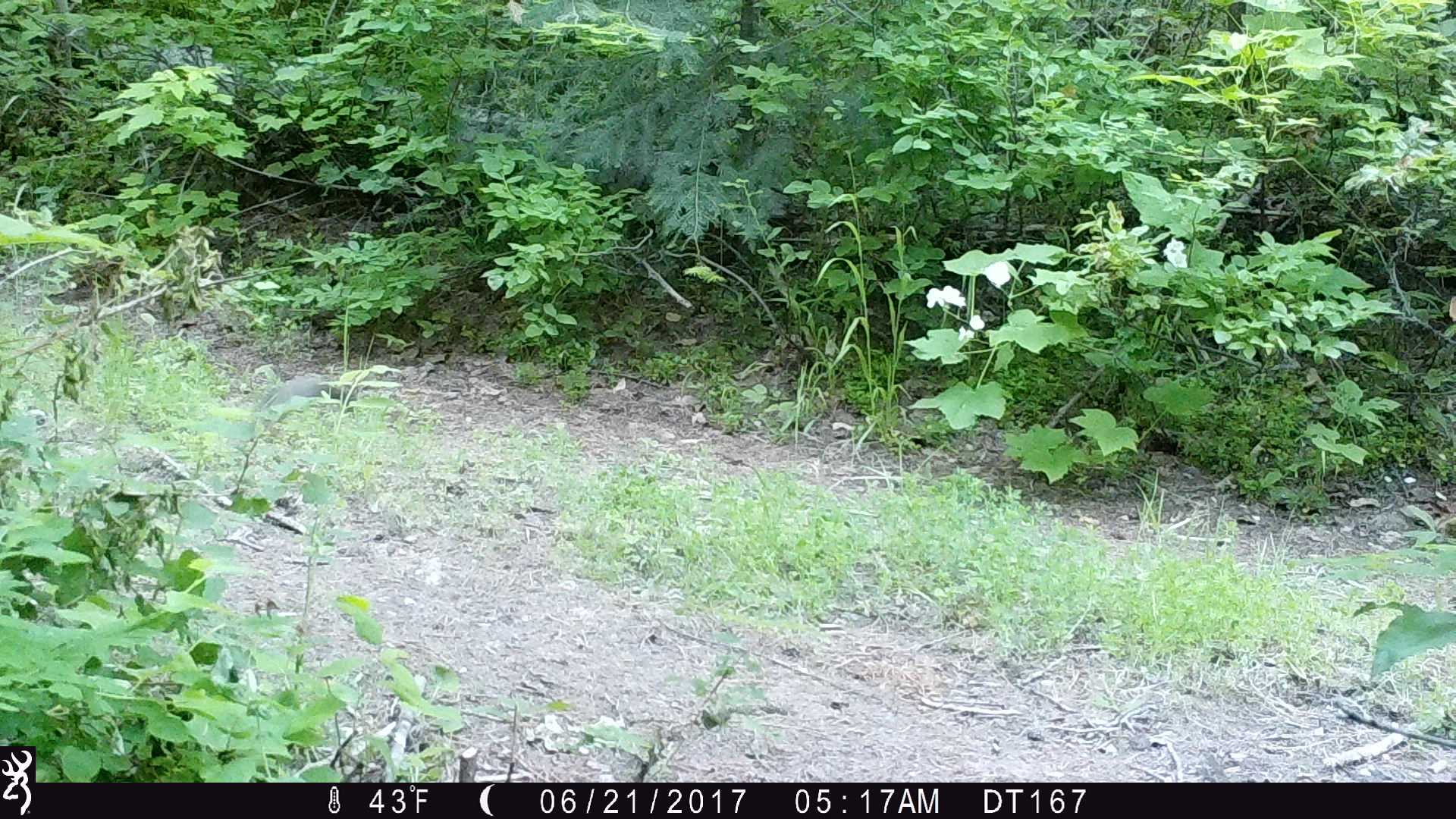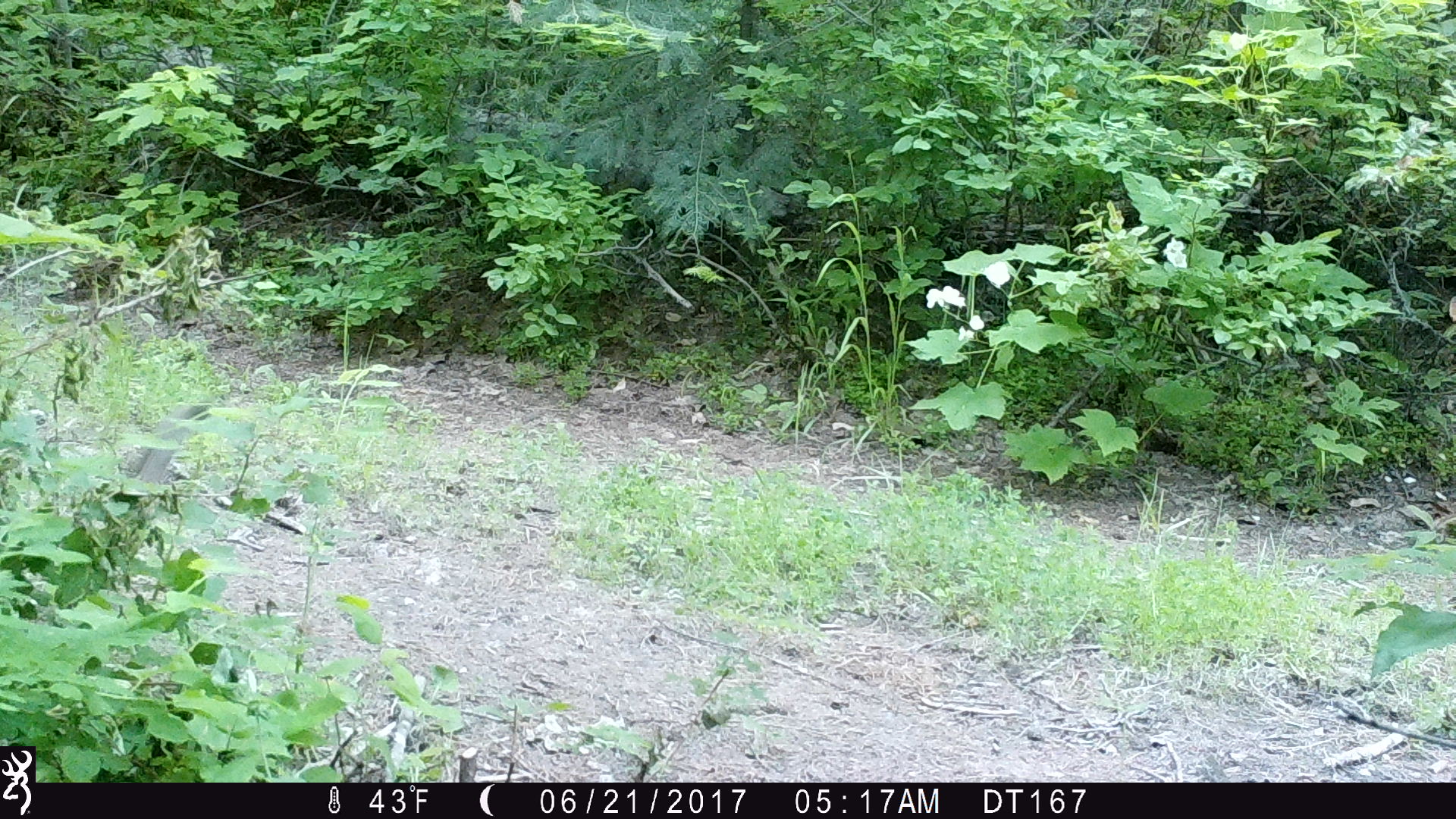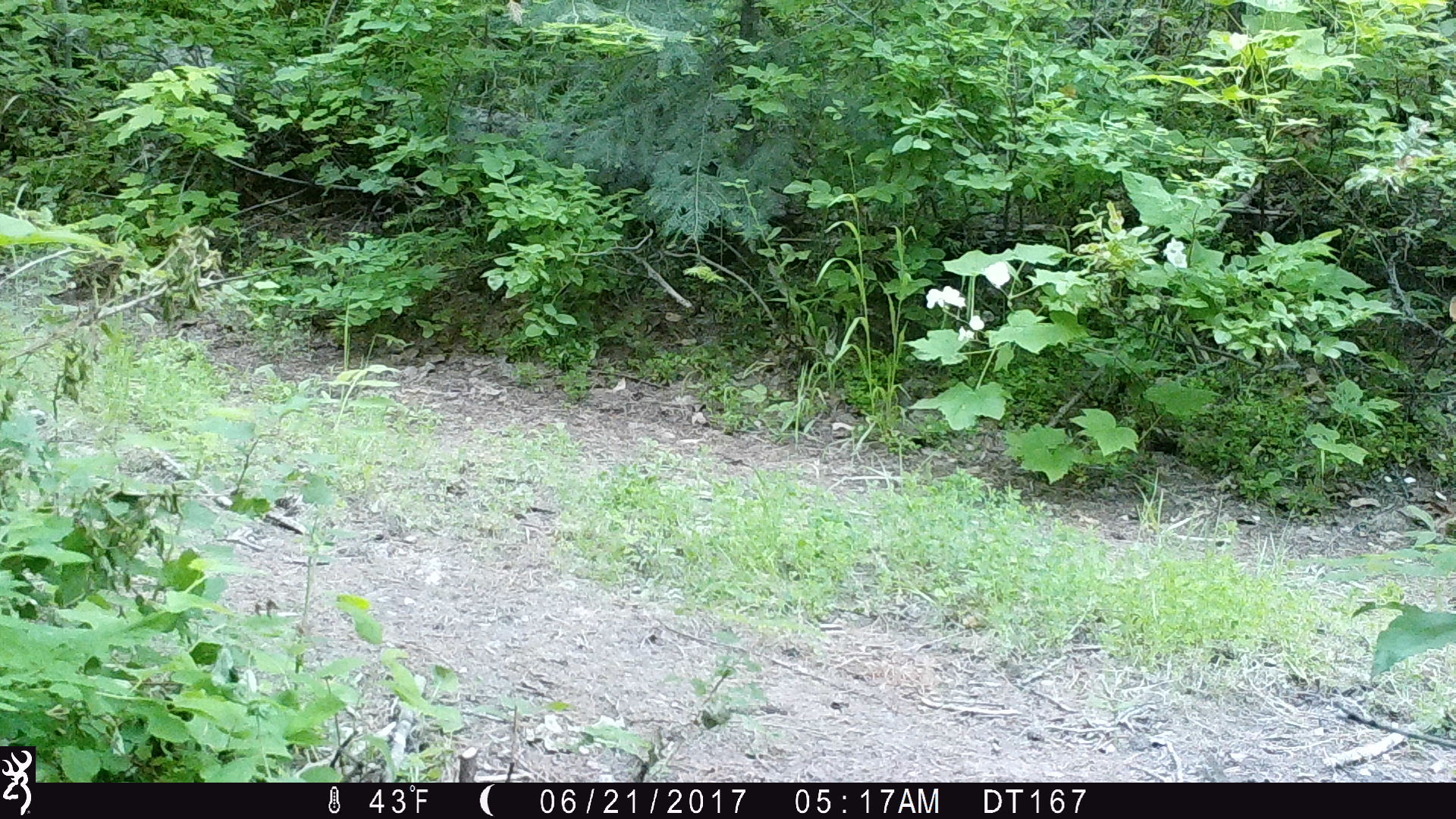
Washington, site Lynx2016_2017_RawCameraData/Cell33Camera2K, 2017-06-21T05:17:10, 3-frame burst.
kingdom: Animalia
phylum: Chordata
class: Mammalia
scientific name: Mammalia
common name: small mammal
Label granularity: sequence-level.